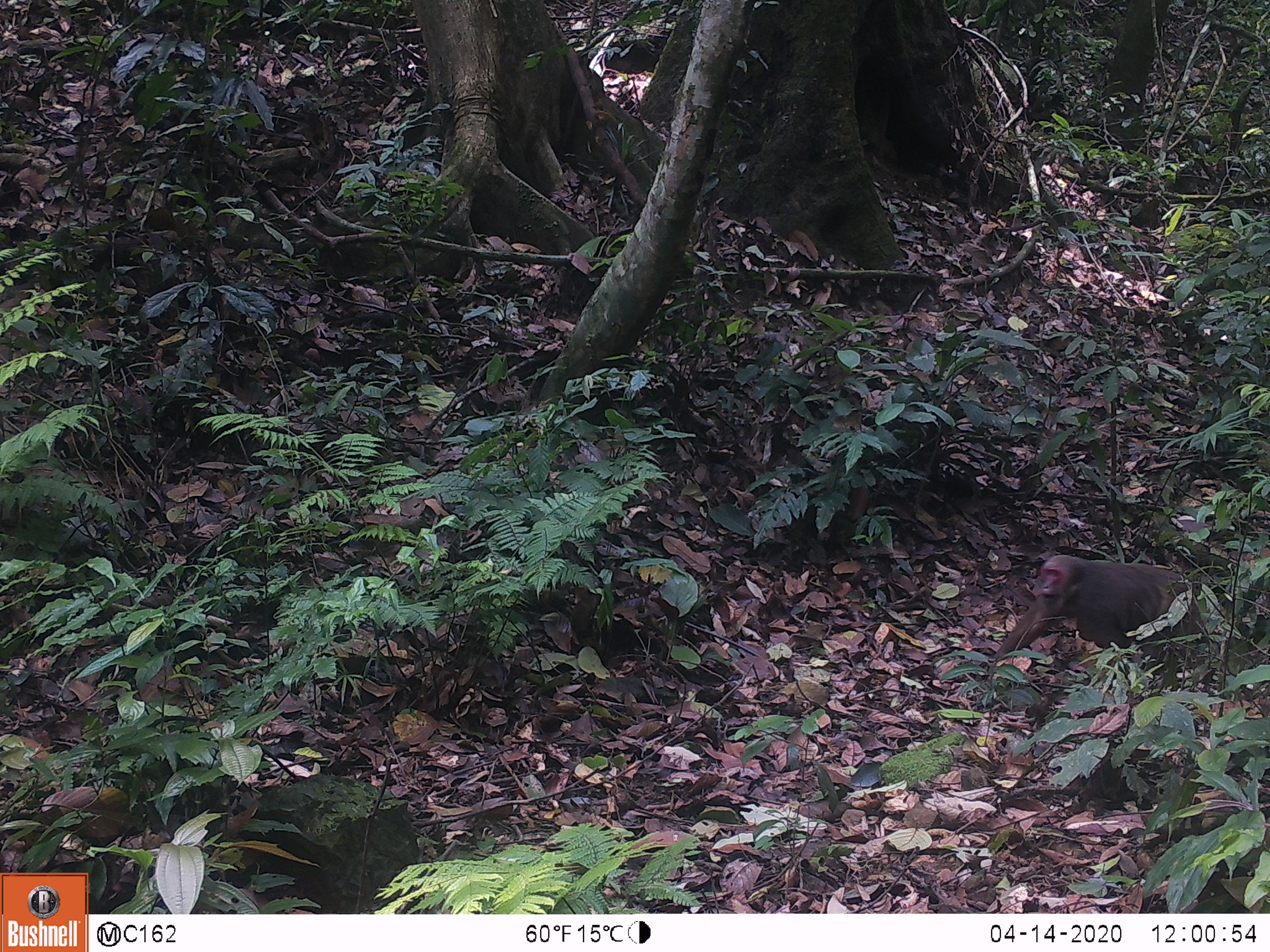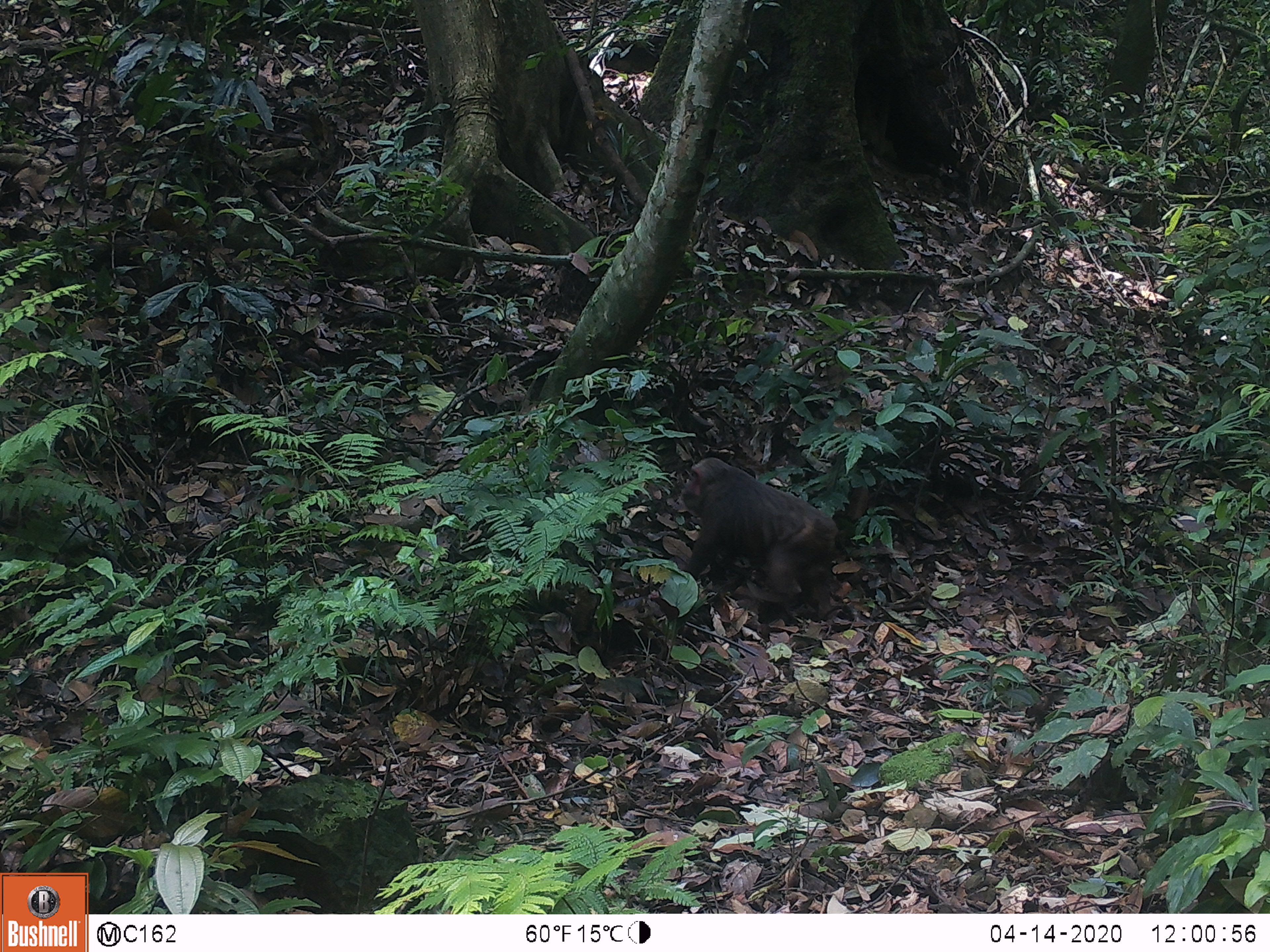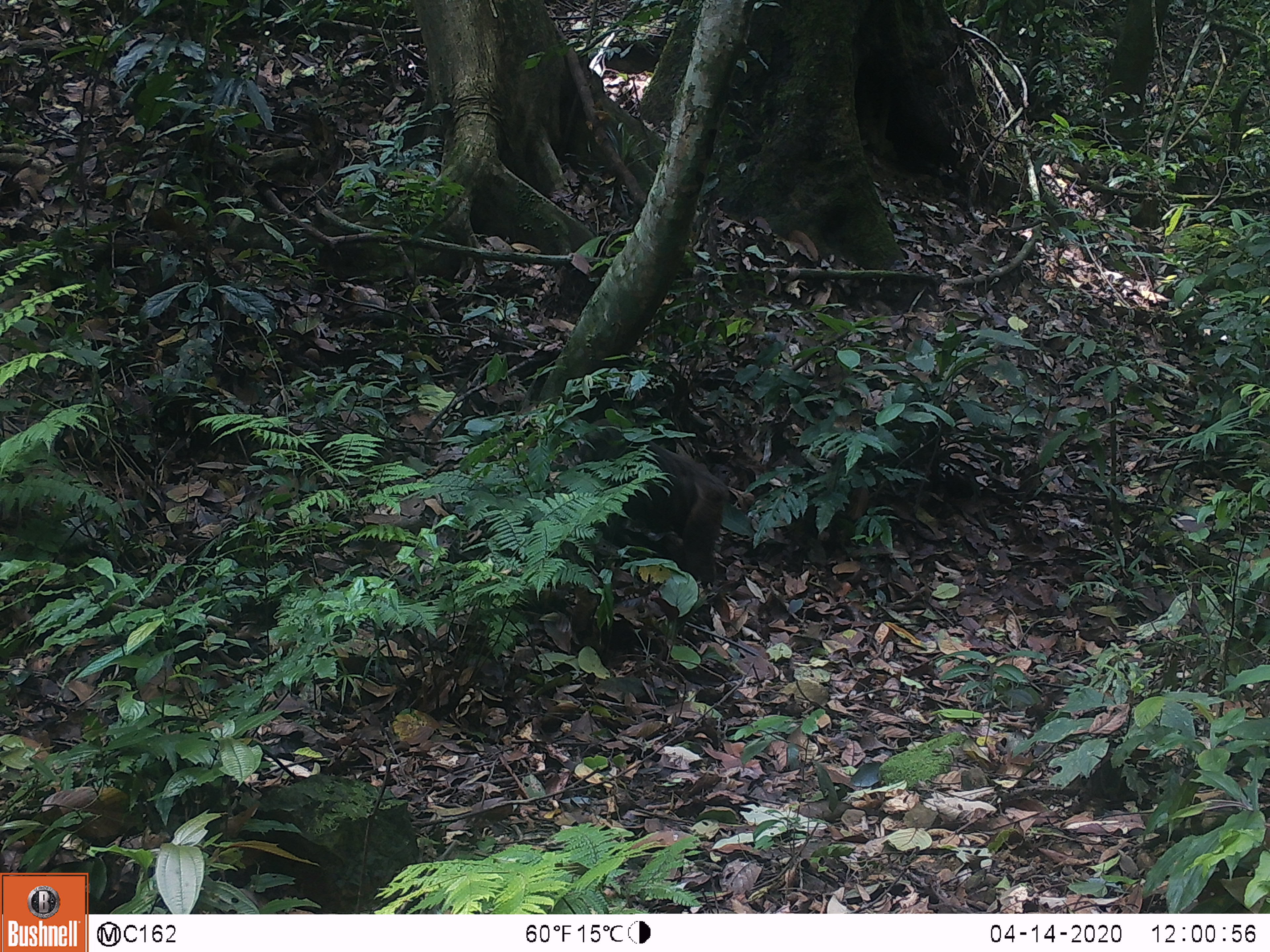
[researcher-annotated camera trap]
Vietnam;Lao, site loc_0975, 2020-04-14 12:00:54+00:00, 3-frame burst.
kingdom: Animalia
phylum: Chordata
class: Mammalia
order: Primates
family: Cercopithecidae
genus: Macaca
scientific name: Macaca arctoides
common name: stump-tailed macaque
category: stump tailed macaque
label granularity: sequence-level